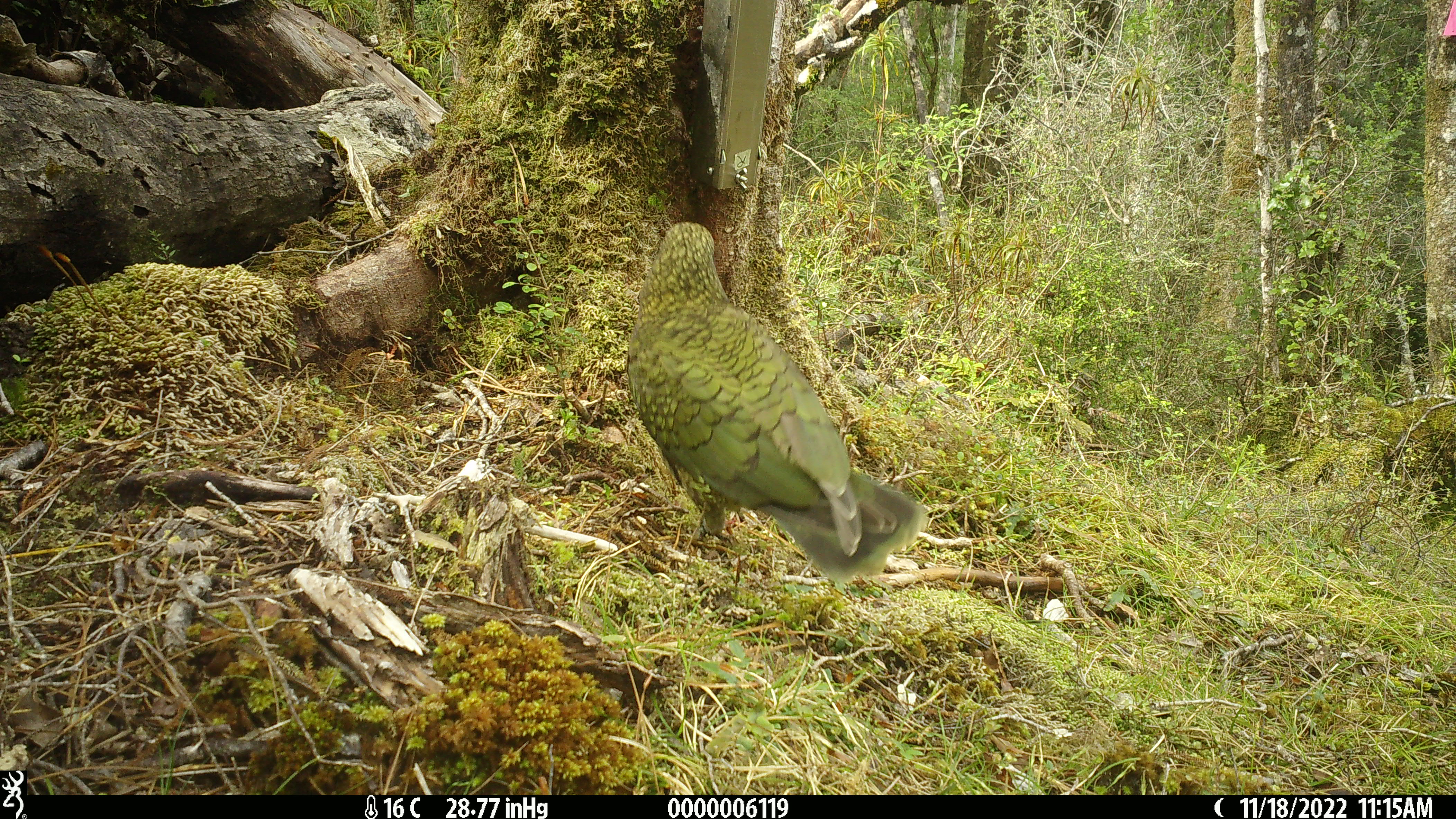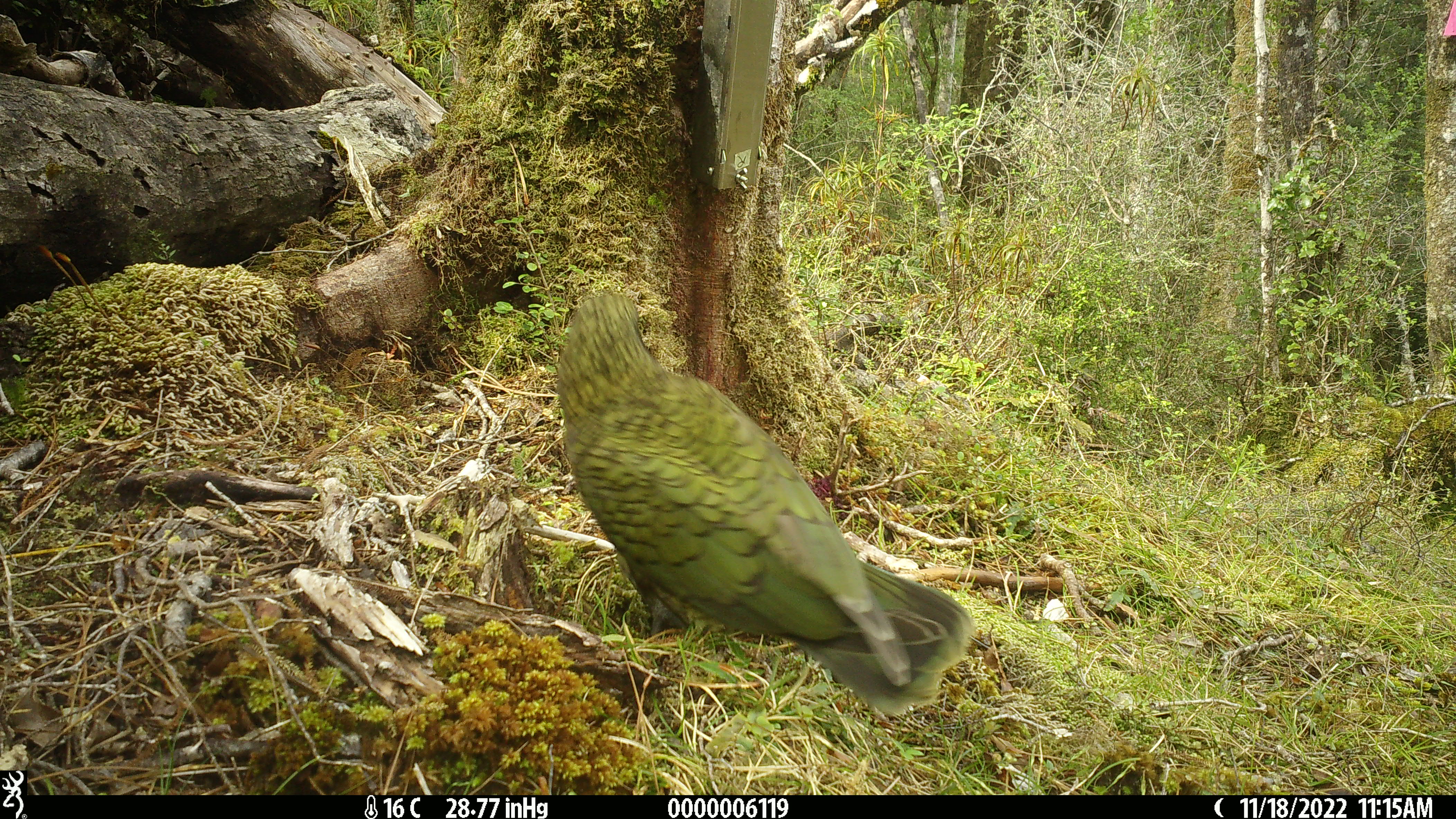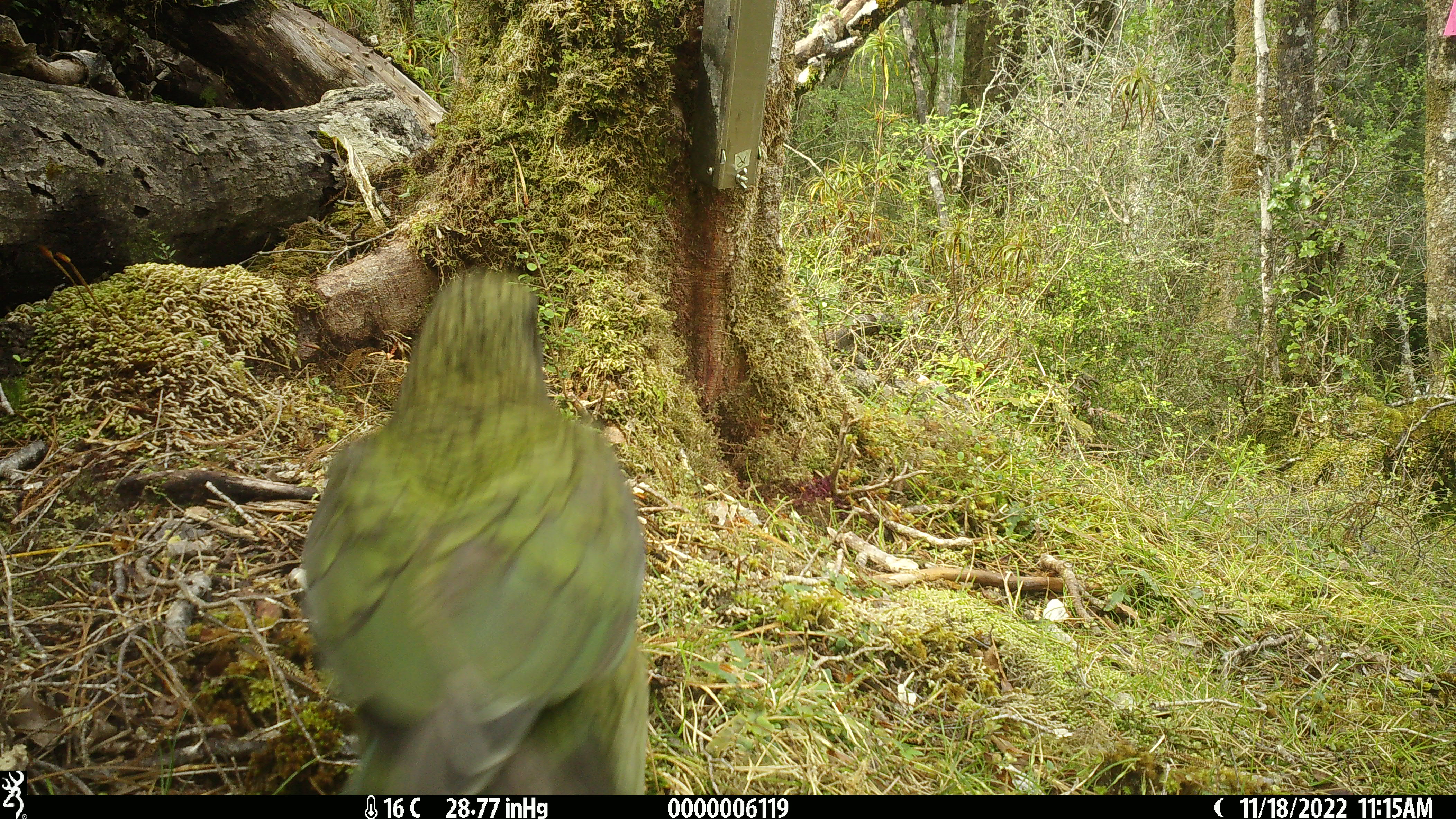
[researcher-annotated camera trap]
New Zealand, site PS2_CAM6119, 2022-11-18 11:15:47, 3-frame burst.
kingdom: Animalia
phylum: Chordata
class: Aves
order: Psittaciformes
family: Strigopidae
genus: Nestor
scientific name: Nestor notabilis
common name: kea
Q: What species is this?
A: Kea (Nestor notabilis).